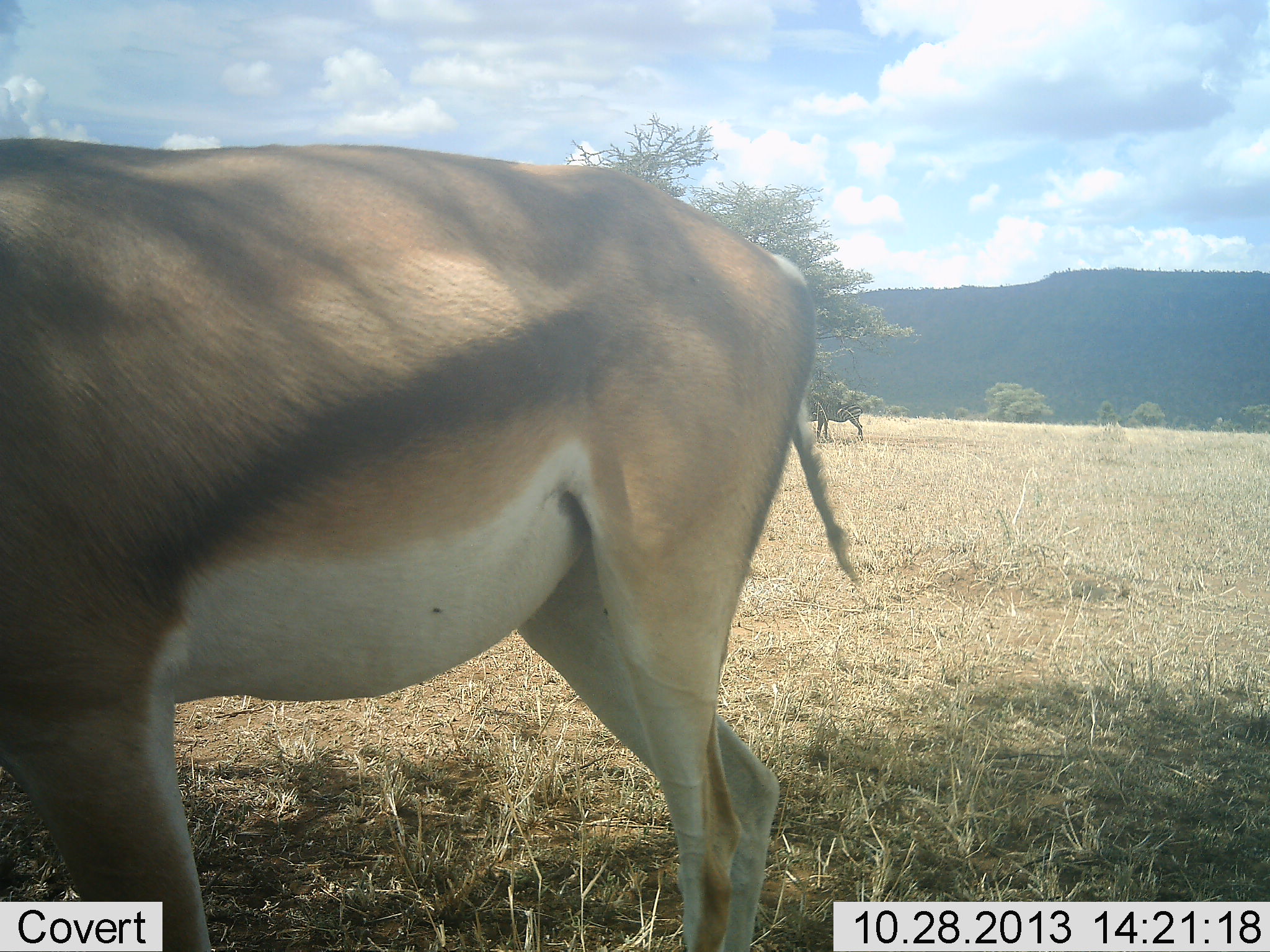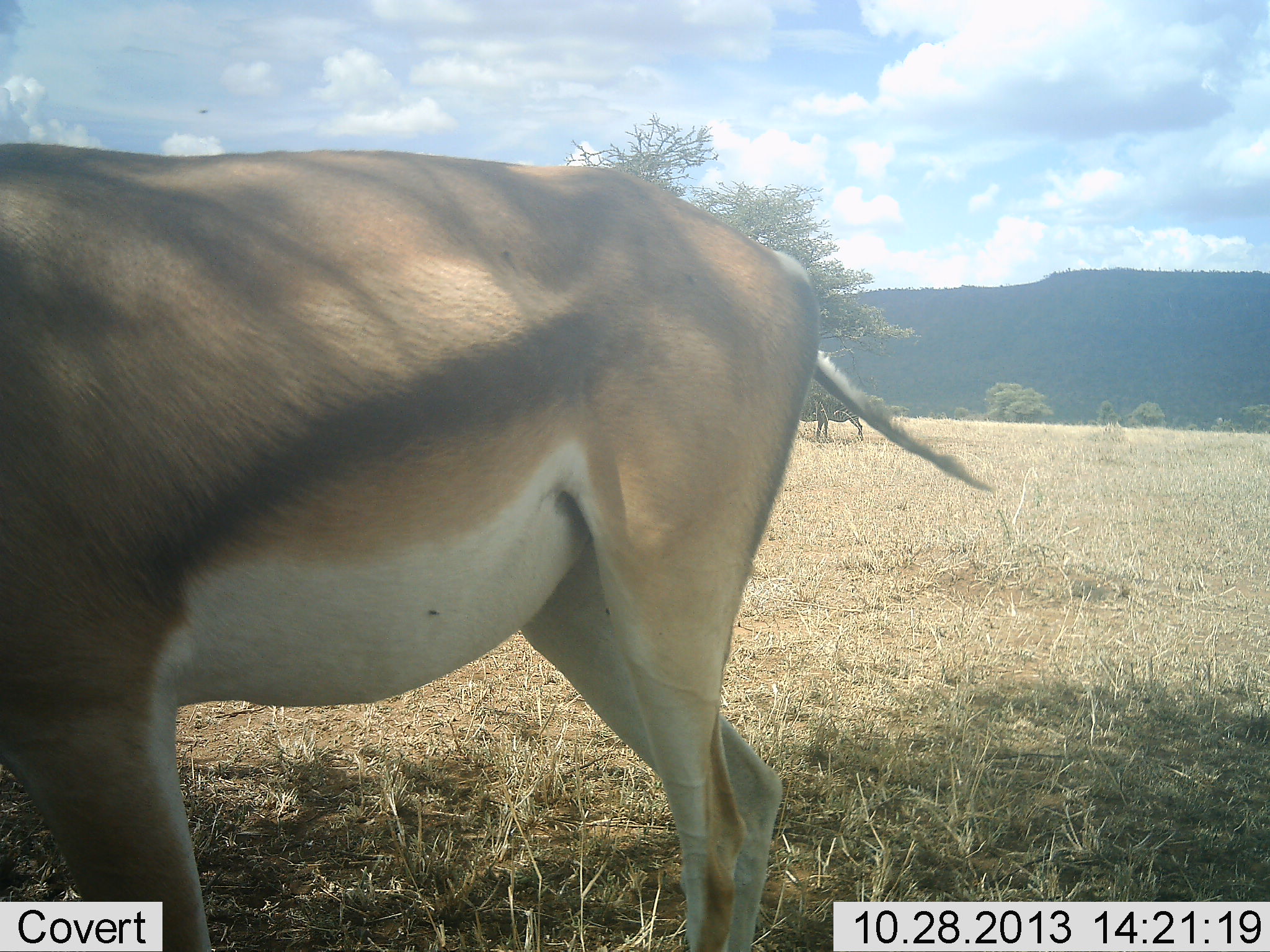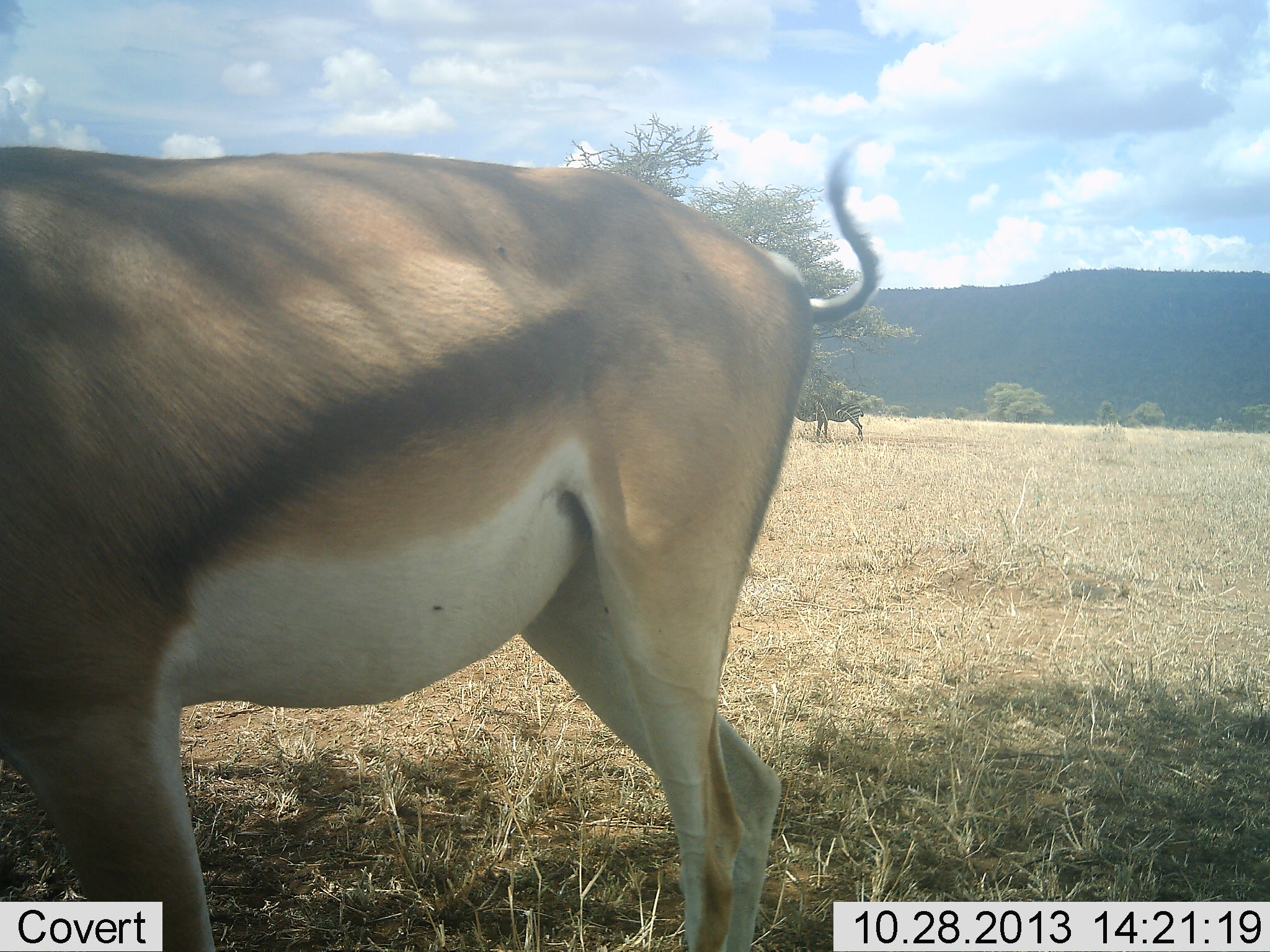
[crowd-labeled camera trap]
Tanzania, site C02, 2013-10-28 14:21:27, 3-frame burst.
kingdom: Animalia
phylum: Chordata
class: Mammalia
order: Artiodactyla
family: Bovidae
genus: Nanger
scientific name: Nanger granti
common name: grant's gazelle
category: gazellegrants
Gazellegrants (grant's gazelle) (Nanger granti), count 1. Behavior (volunteer vote fractions): standing 100%, resting 0%, moving 0%, interacting 0%. Young present (vote fraction): 0%. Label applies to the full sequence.